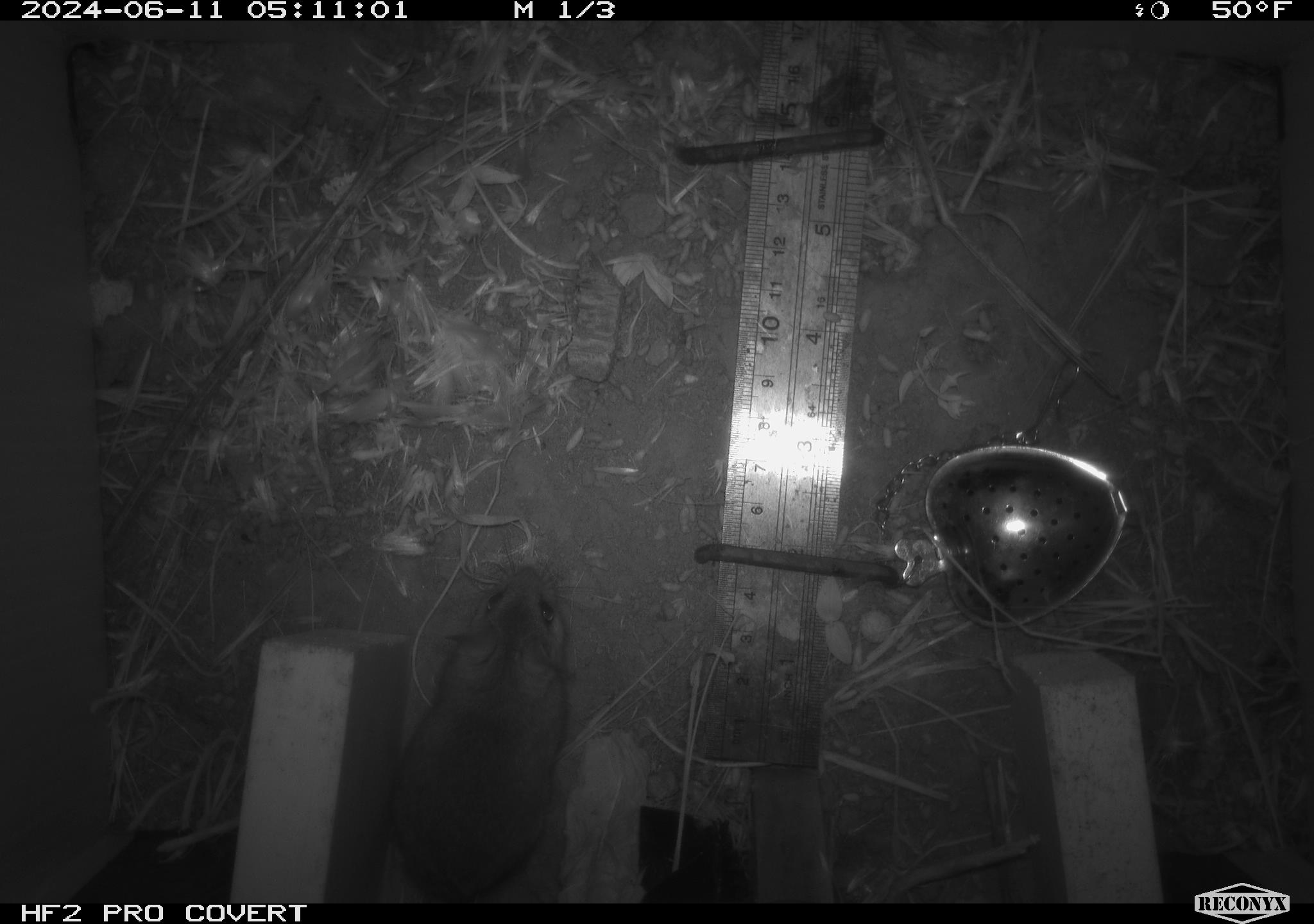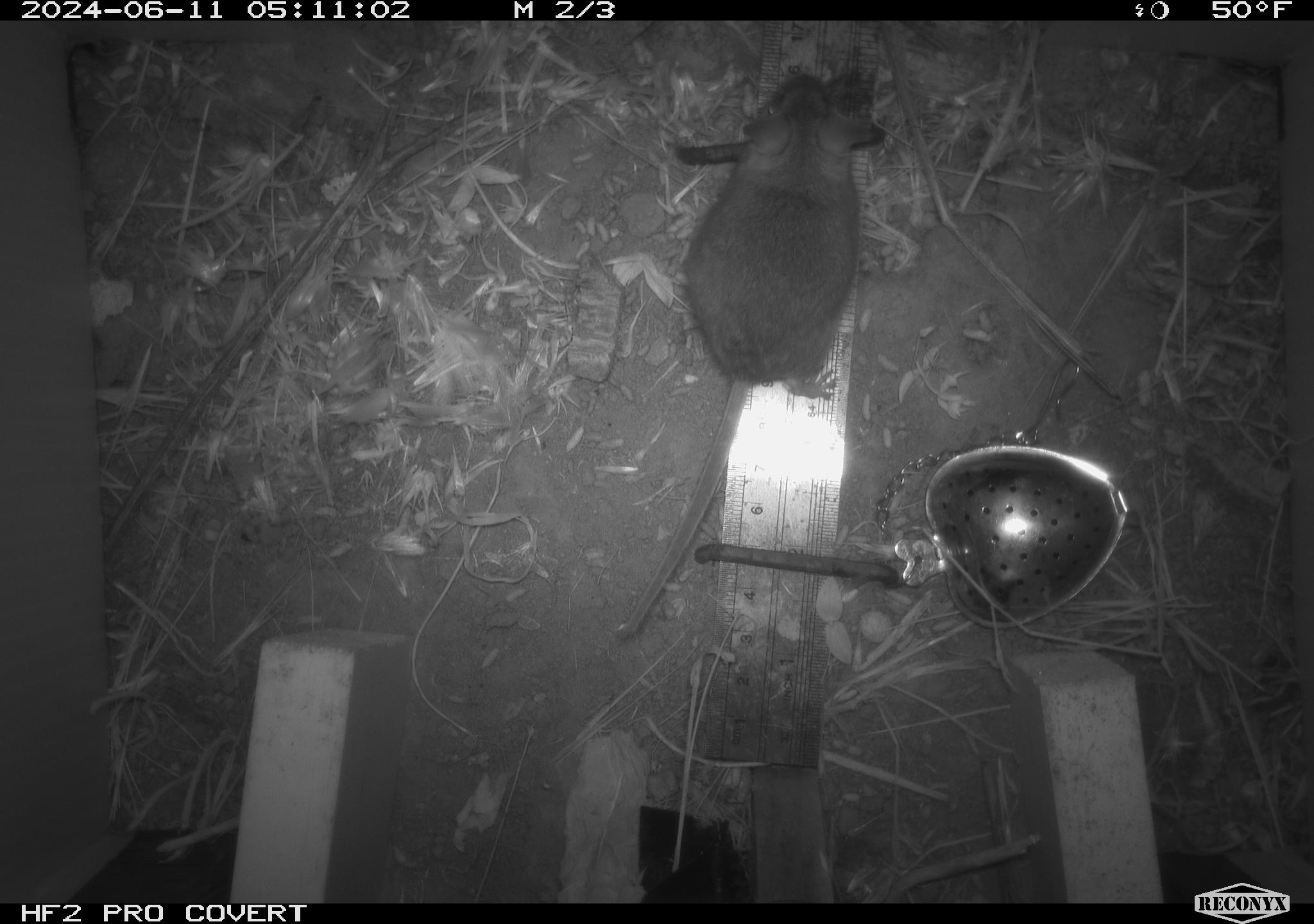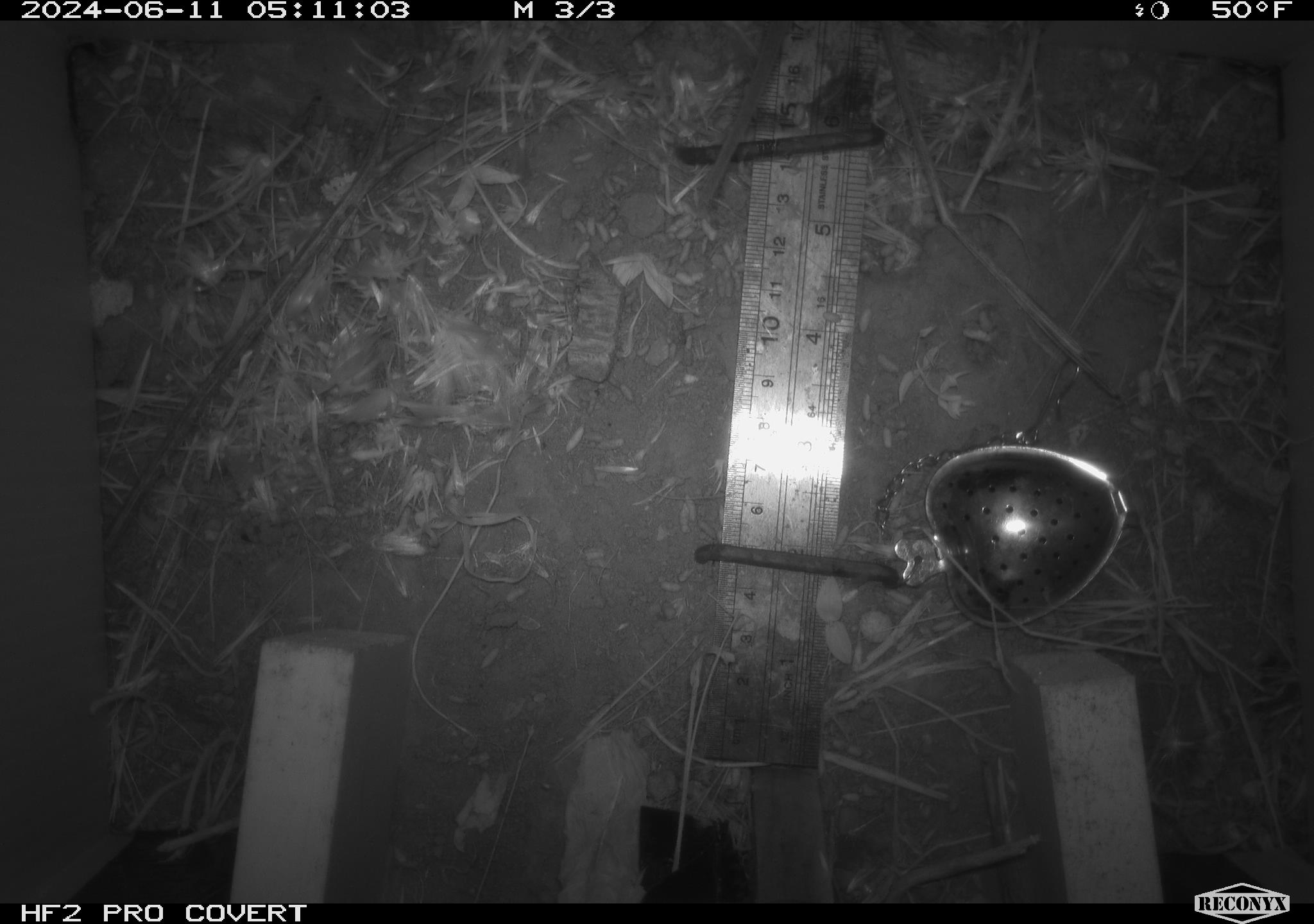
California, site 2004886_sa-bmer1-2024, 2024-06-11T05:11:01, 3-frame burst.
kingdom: Animalia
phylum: Chordata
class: Mammalia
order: Rodentia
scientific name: Rodentia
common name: mouse species